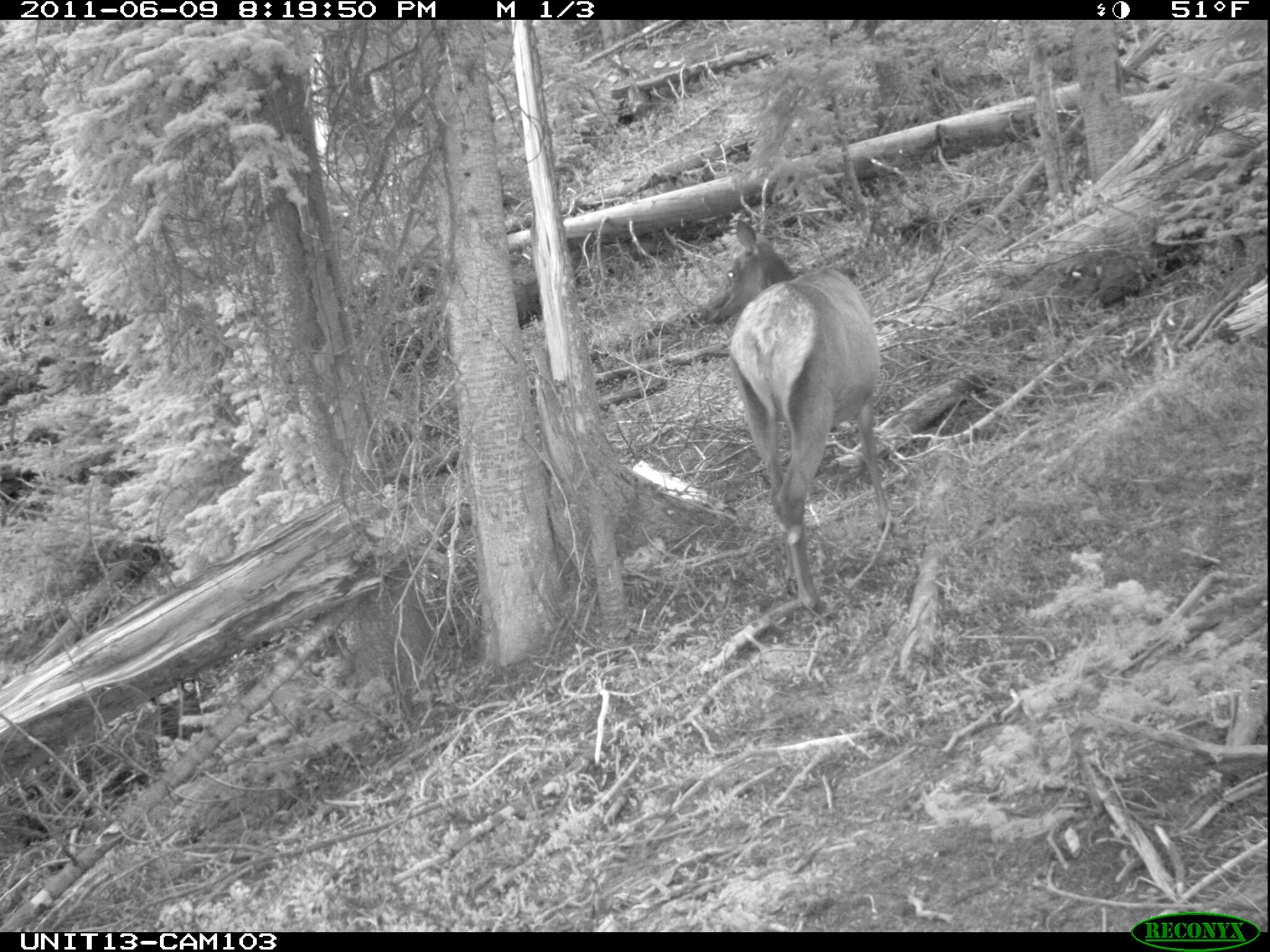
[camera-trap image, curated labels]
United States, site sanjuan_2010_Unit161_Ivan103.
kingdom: Animalia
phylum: Chordata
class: Mammalia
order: Artiodactyla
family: Cervidae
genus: Cervus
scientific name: Cervus elaphus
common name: red deer